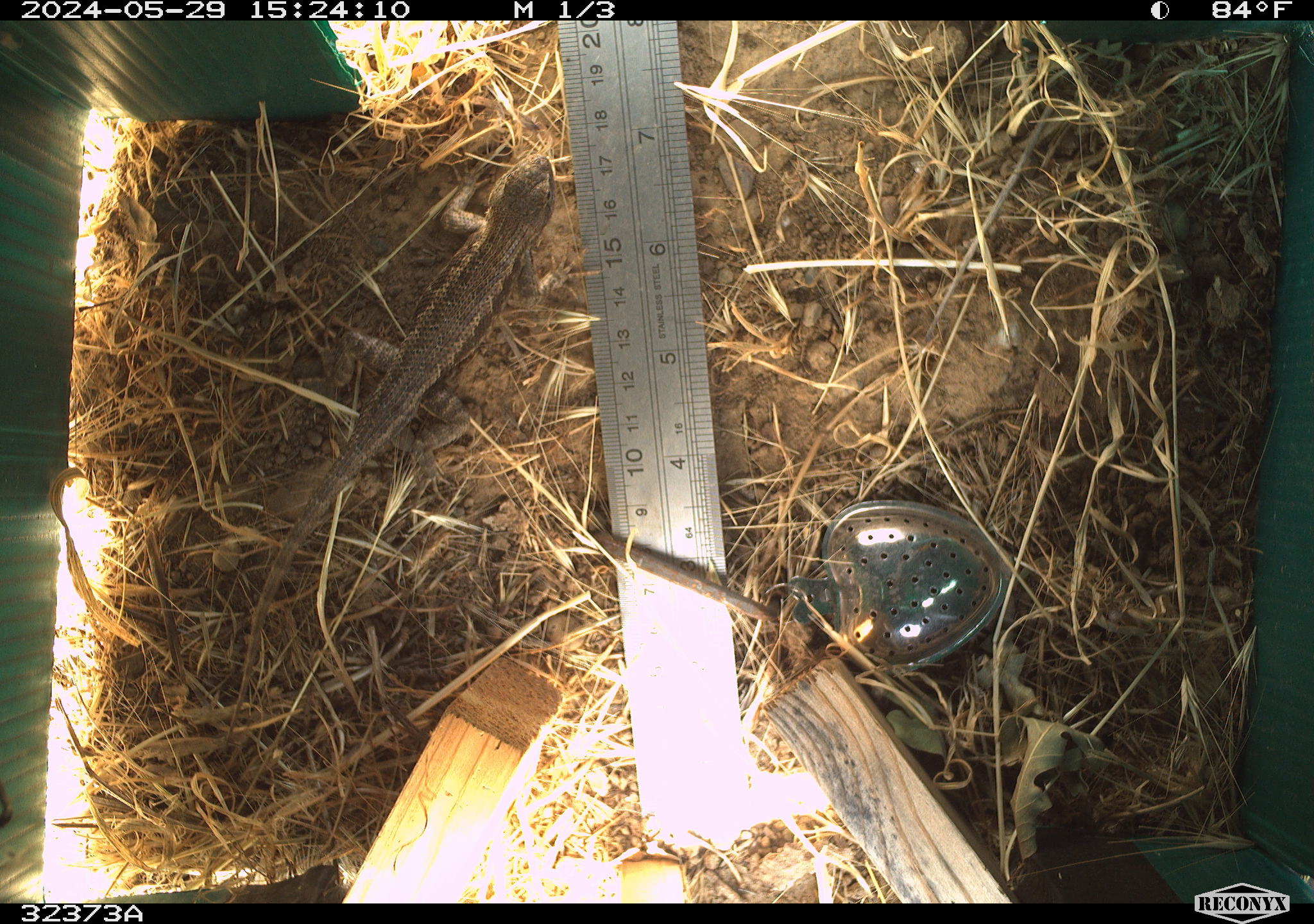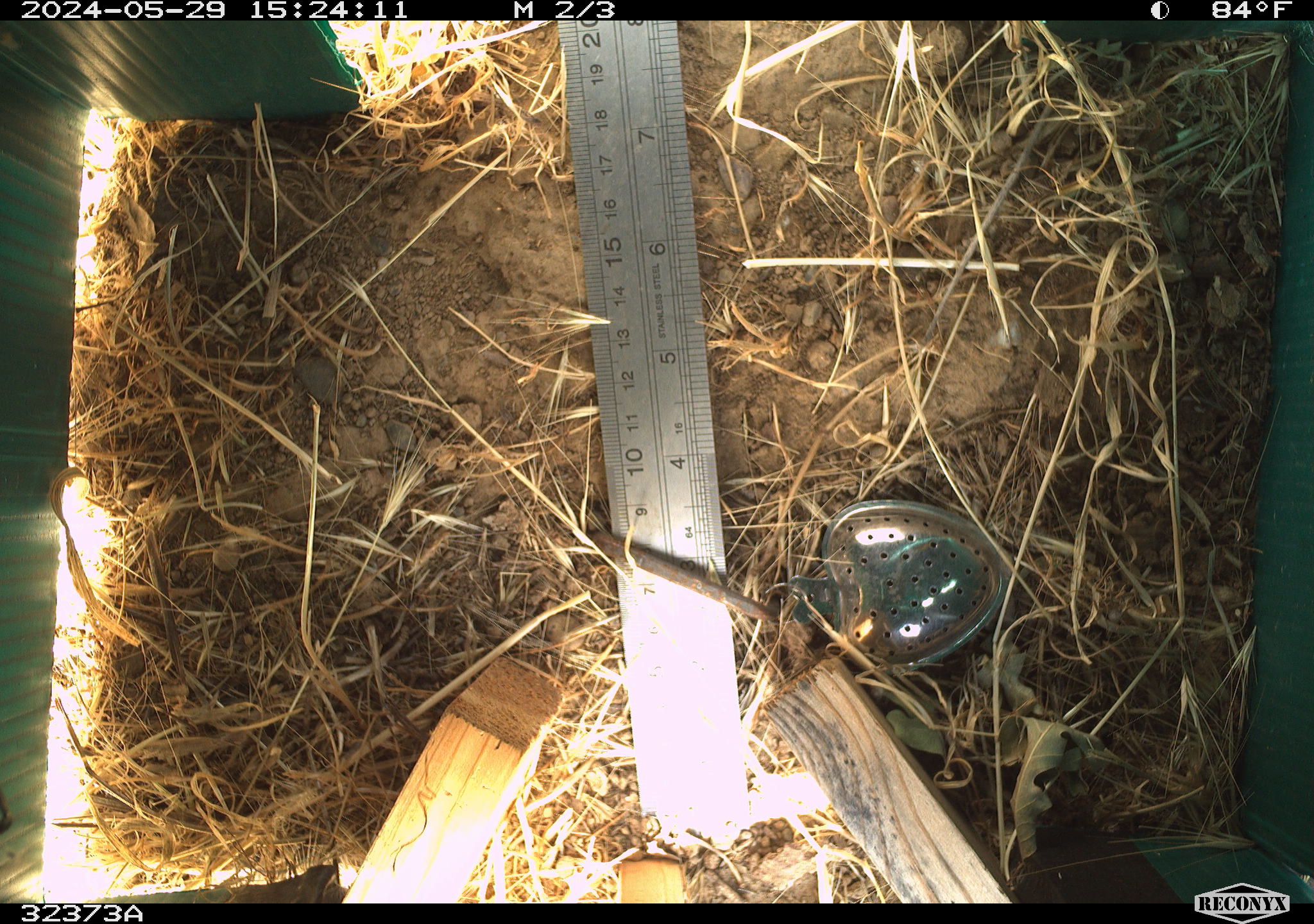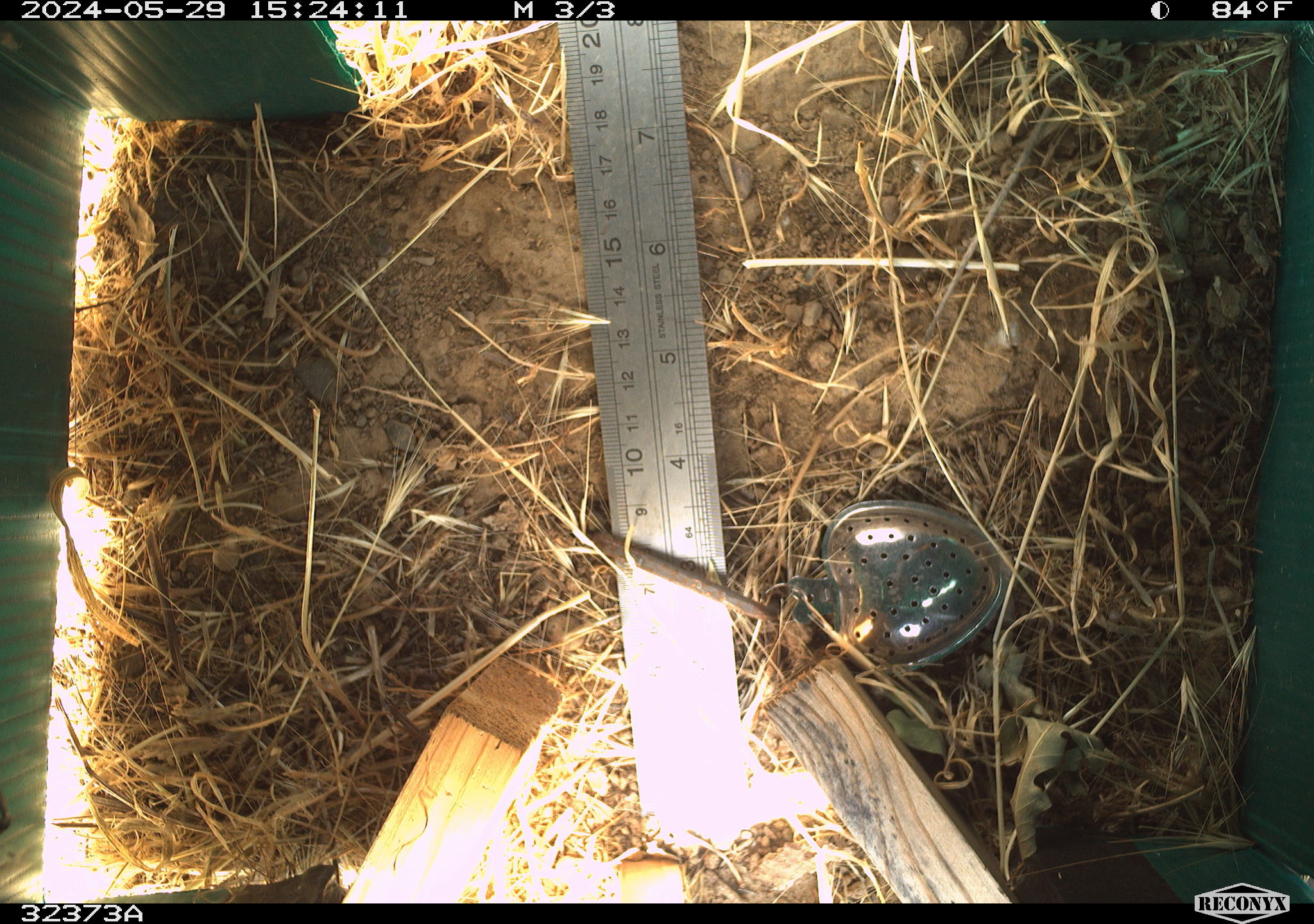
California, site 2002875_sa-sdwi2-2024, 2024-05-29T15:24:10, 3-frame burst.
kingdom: Animalia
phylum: Chordata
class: Reptilia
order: Squamata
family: Phrynosomatidae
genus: Sceloporus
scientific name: Sceloporus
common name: spiny lizards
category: sceloporus species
Sceloporus species (spiny lizards) (Sceloporus).